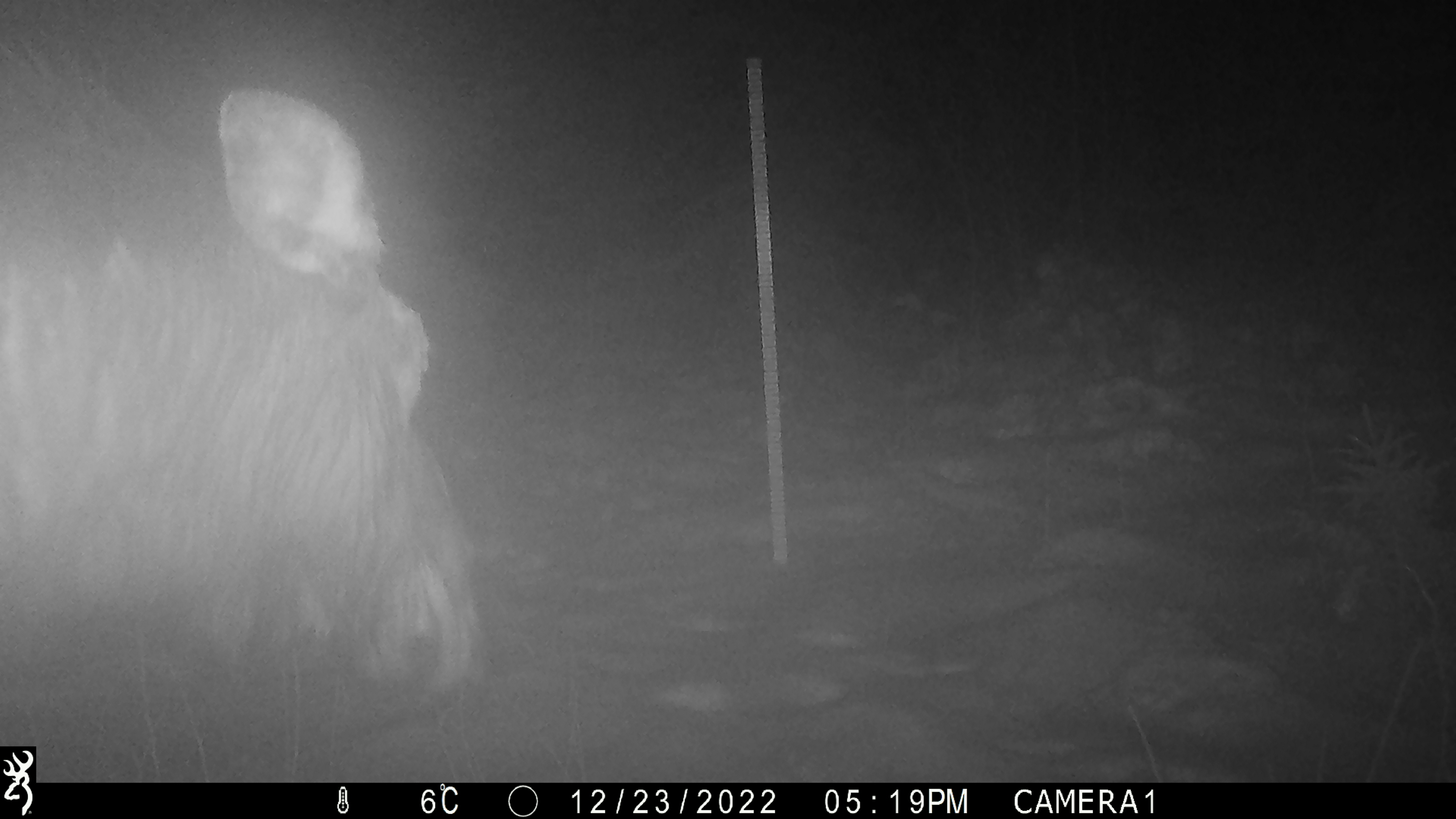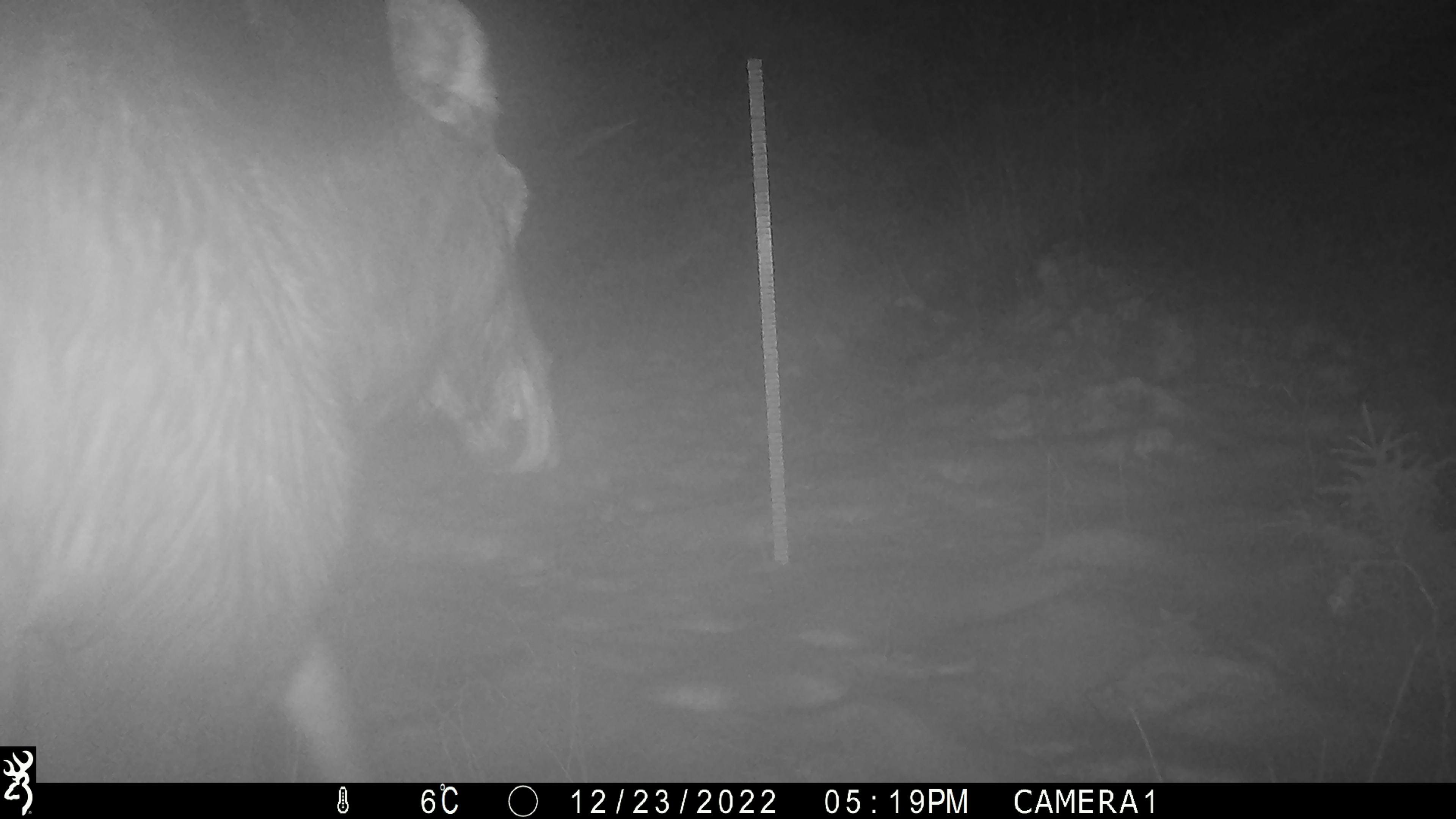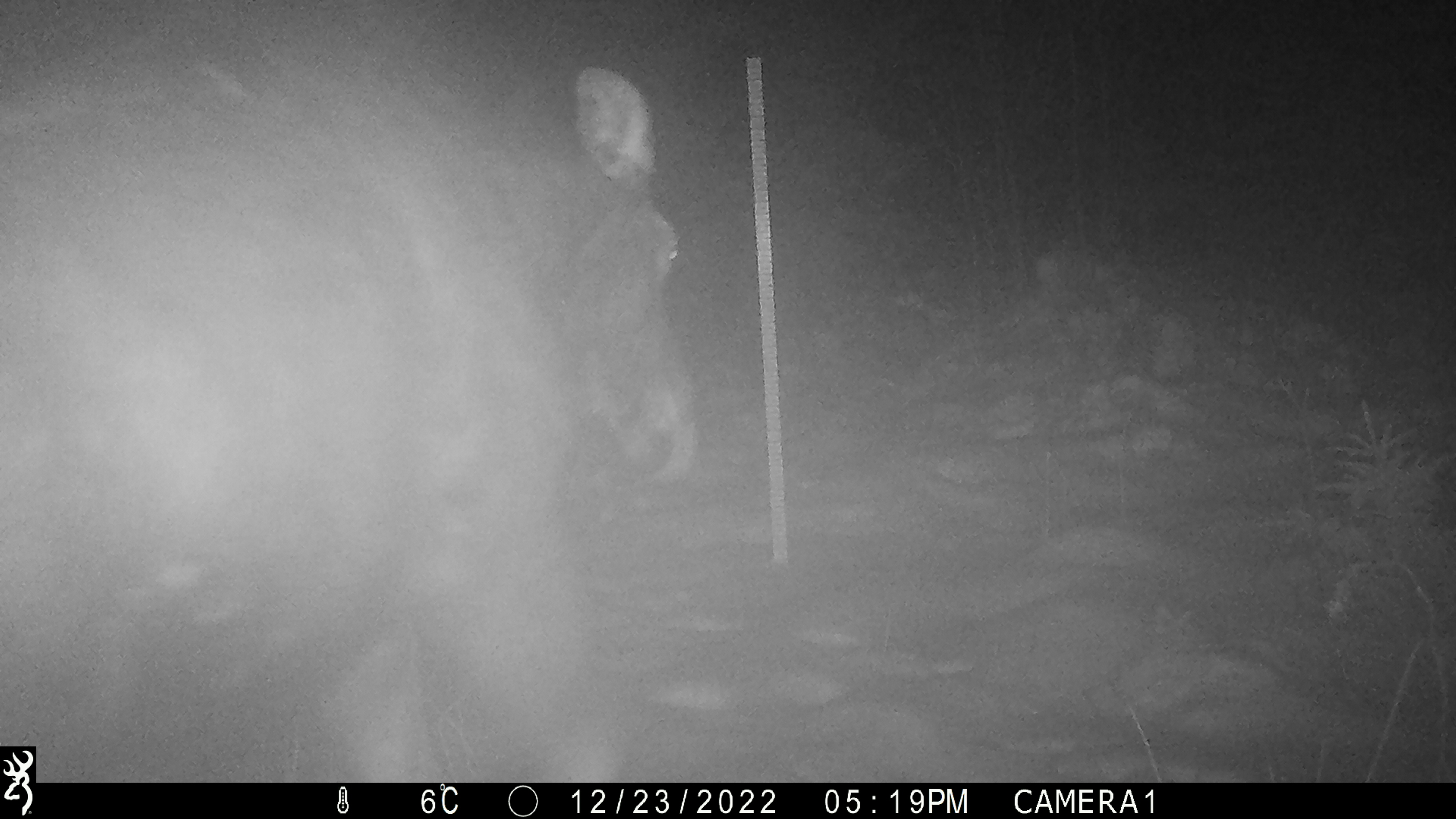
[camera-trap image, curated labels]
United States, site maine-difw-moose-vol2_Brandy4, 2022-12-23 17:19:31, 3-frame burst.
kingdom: Animalia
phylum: Chordata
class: Mammalia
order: Artiodactyla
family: Cervidae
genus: Alces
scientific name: Alces alces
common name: moose